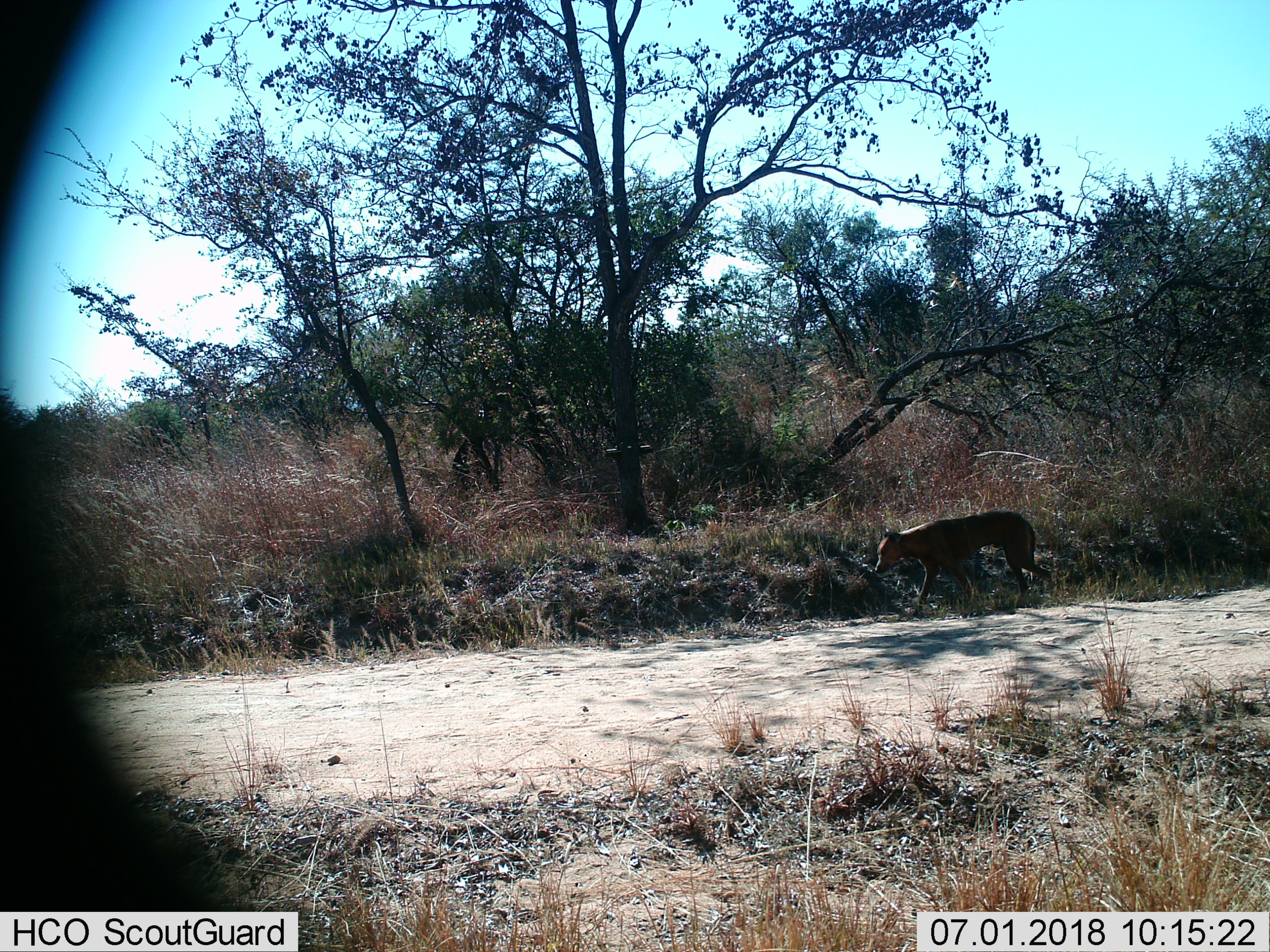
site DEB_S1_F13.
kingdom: Animalia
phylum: Chordata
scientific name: Vertebrata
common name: domestic animal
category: domesticanimal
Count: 1.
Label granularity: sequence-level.